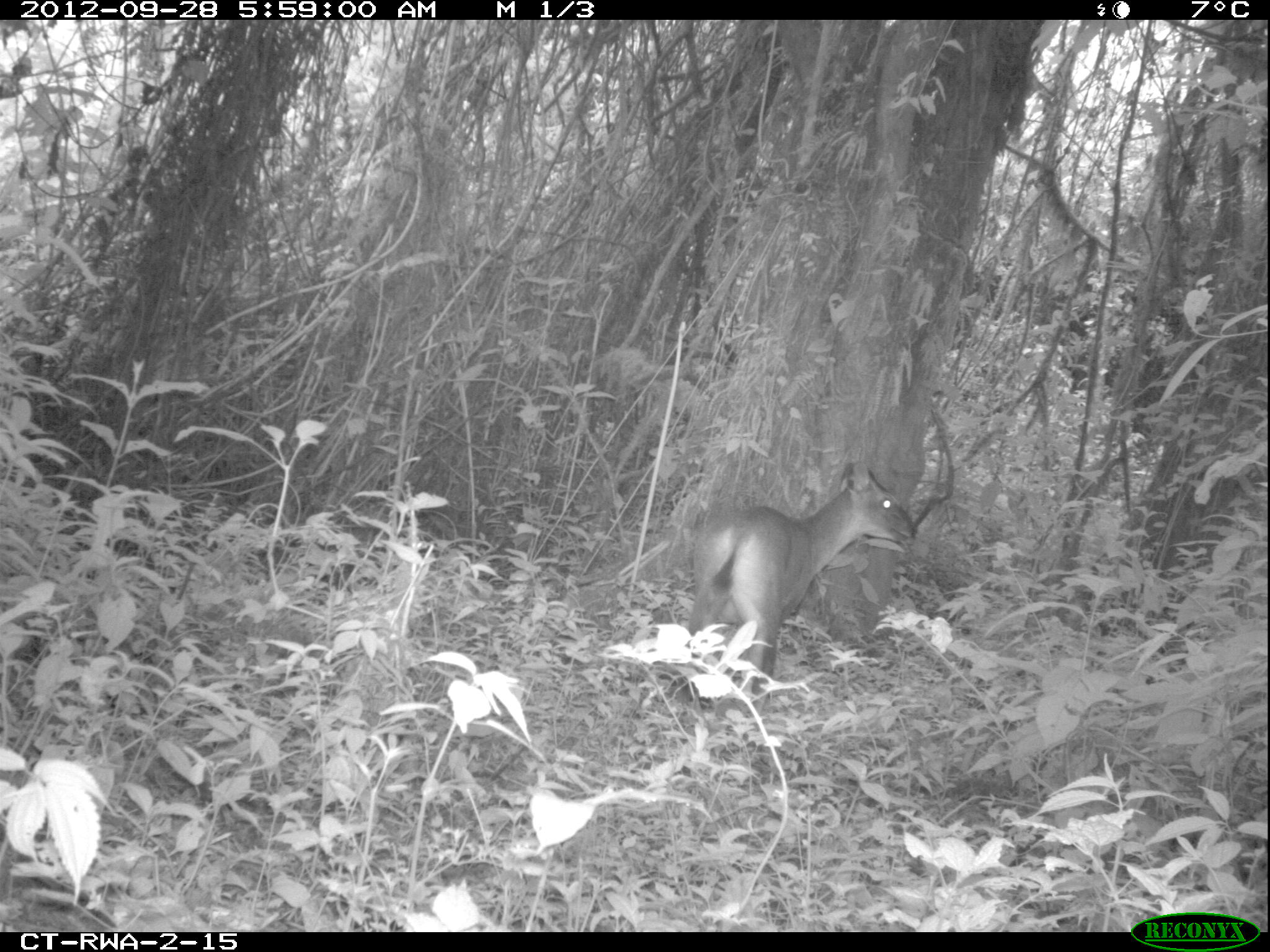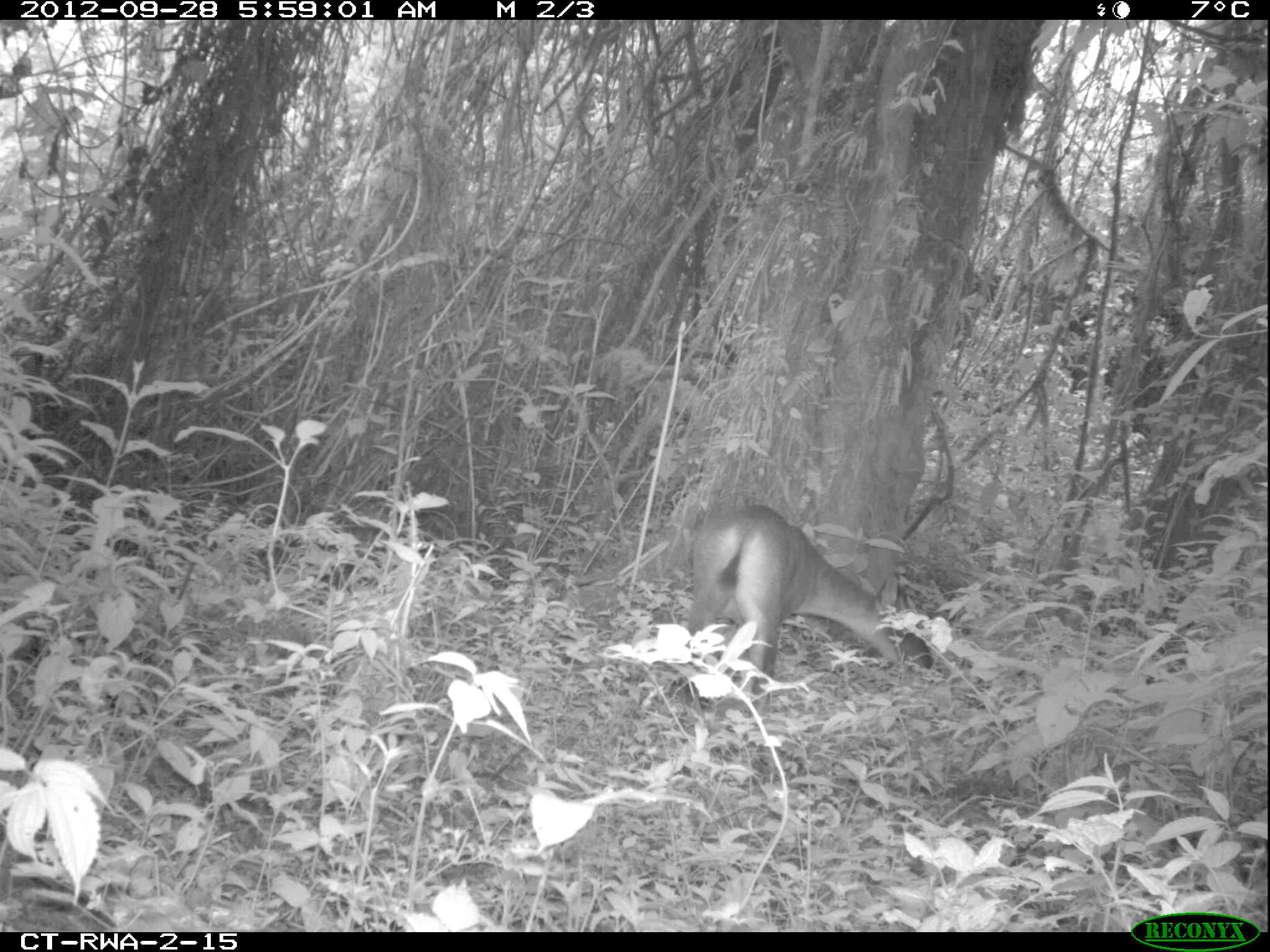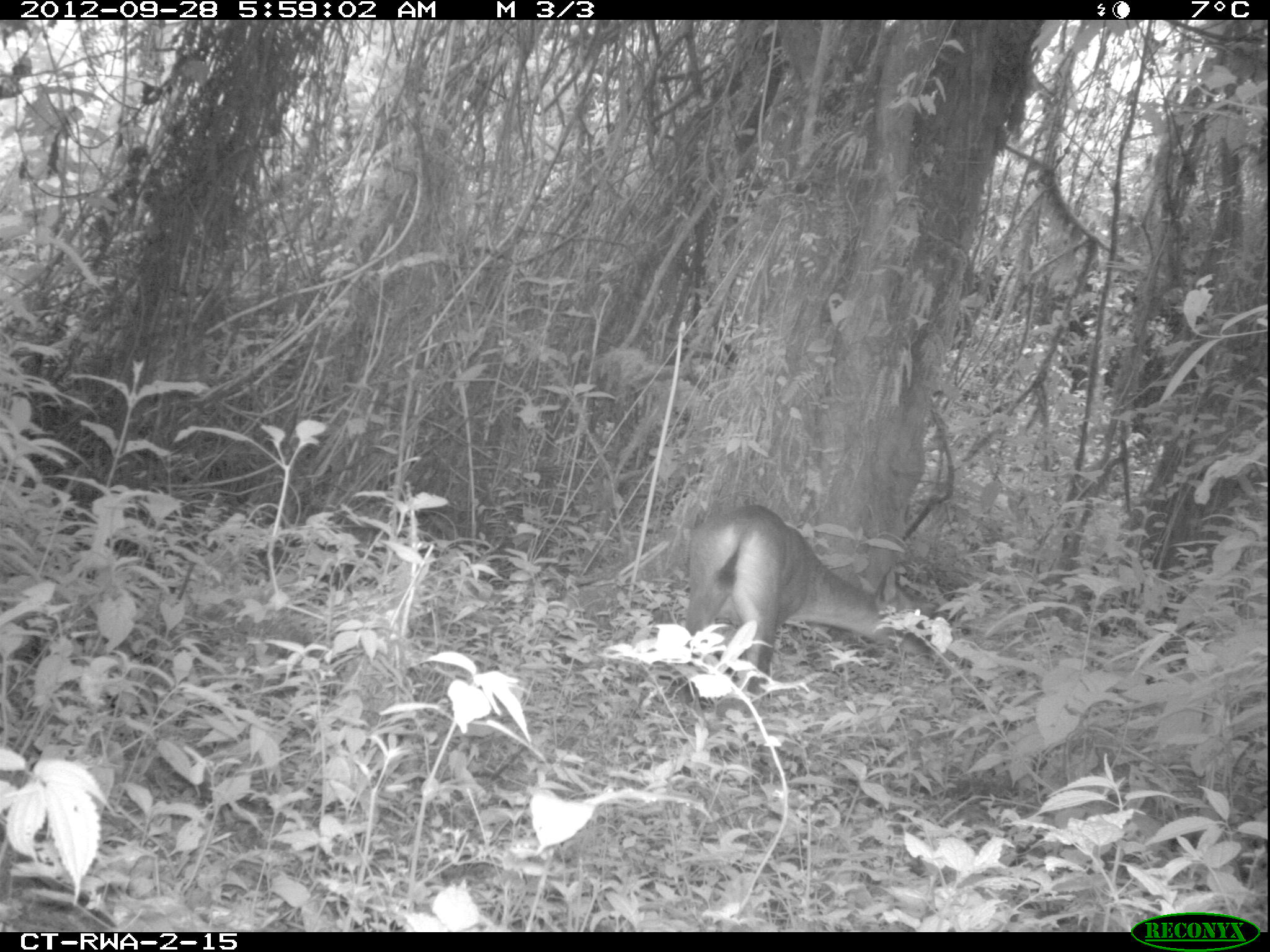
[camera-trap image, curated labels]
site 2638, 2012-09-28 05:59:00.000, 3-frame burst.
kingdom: Animalia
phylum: Chordata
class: Mammalia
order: Artiodactyla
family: Bovidae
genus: Cephalophus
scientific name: Cephalophus nigrifrons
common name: black-fronted duiker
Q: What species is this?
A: Cephalophus nigrifrons (black-fronted duiker).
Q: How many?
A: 1.